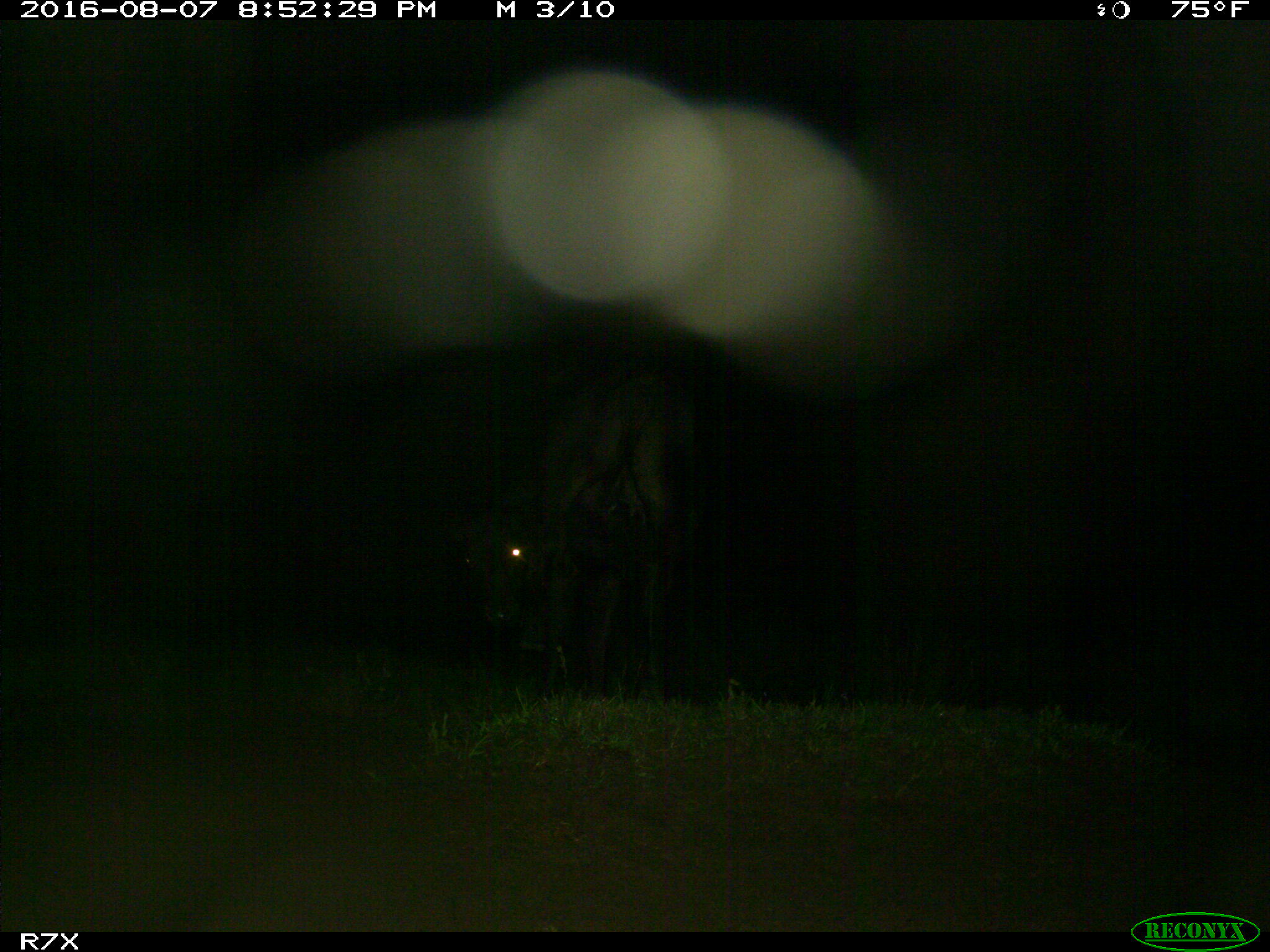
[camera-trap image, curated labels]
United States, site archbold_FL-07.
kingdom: Animalia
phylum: Chordata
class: Mammalia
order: Artiodactyla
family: Bovidae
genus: Bos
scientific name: Bos taurus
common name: domestic cow